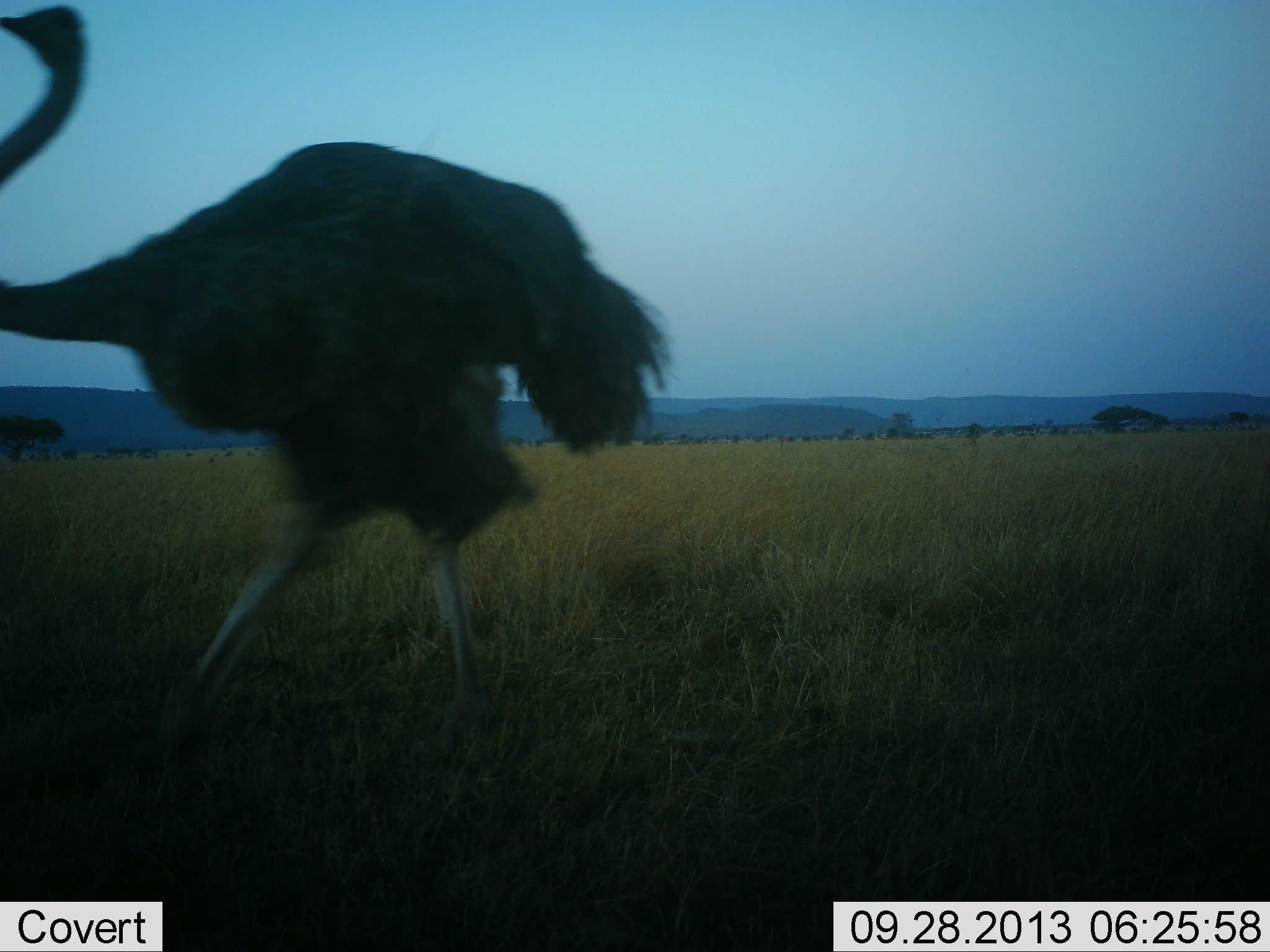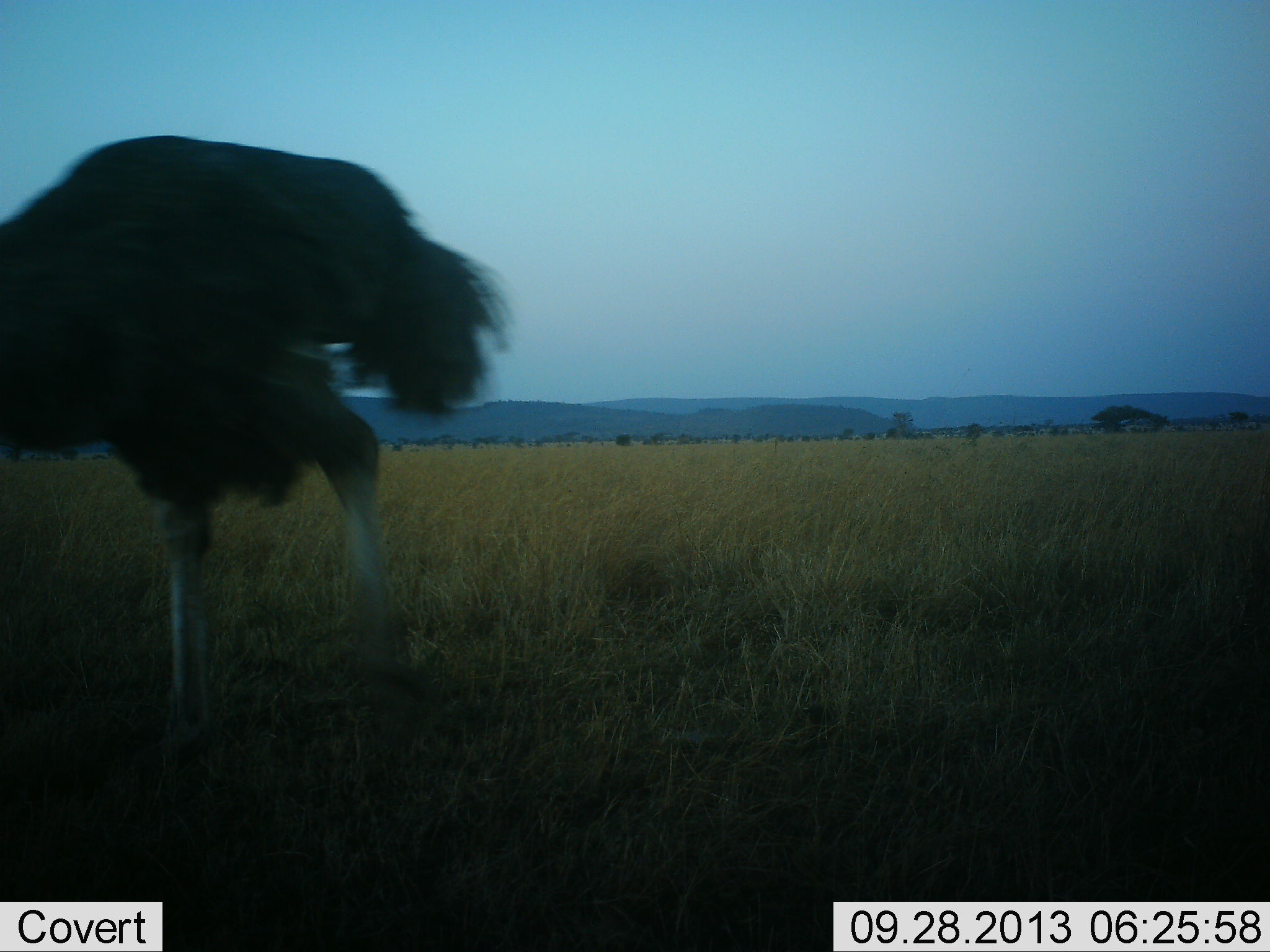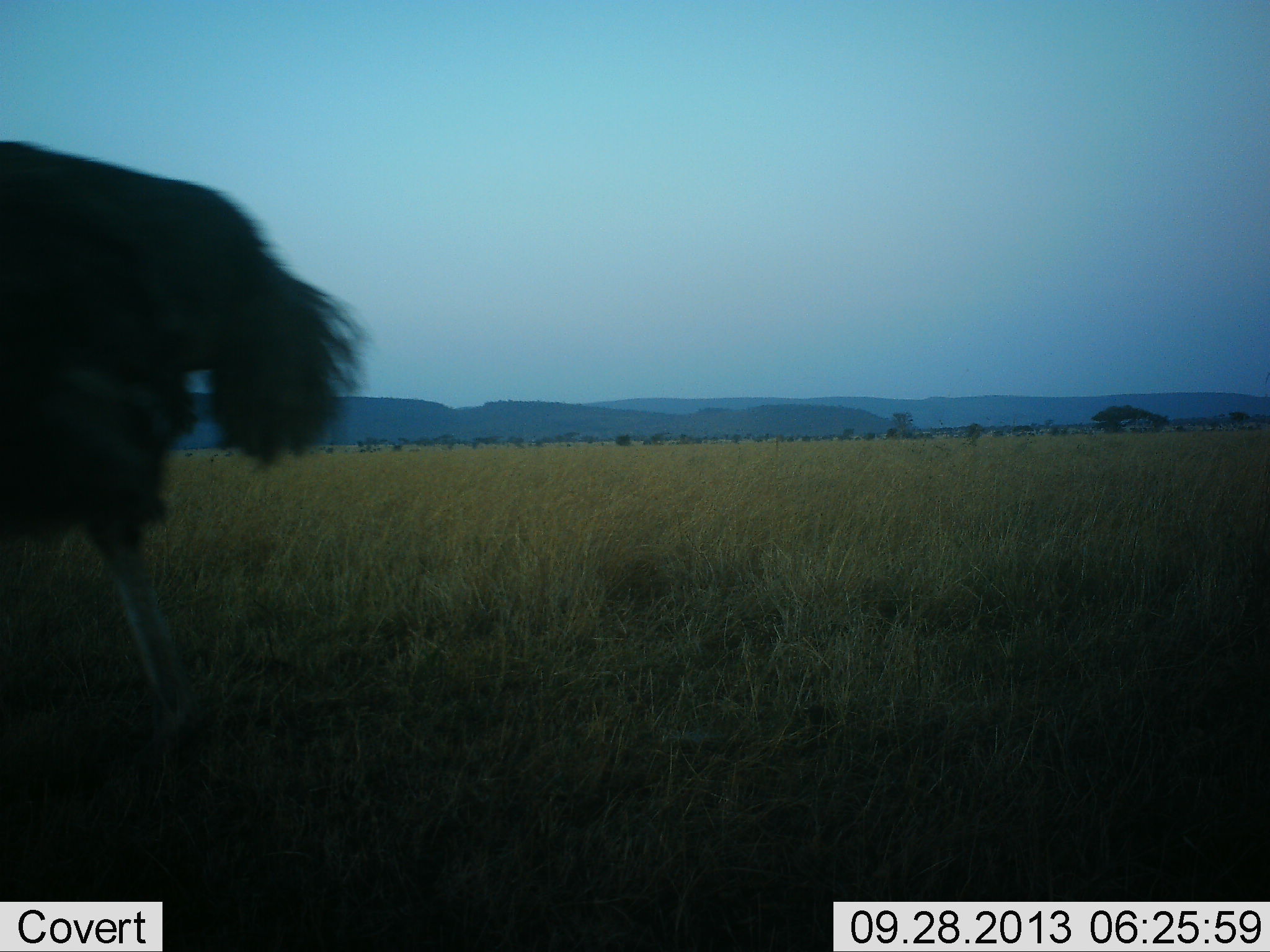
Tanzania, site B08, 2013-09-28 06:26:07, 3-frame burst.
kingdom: Animalia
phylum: Chordata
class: Aves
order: Struthioniformes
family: Struthionidae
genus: Struthio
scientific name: Struthio camelus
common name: ostrich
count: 1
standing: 6%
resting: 0%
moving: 94%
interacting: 0%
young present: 0%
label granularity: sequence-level